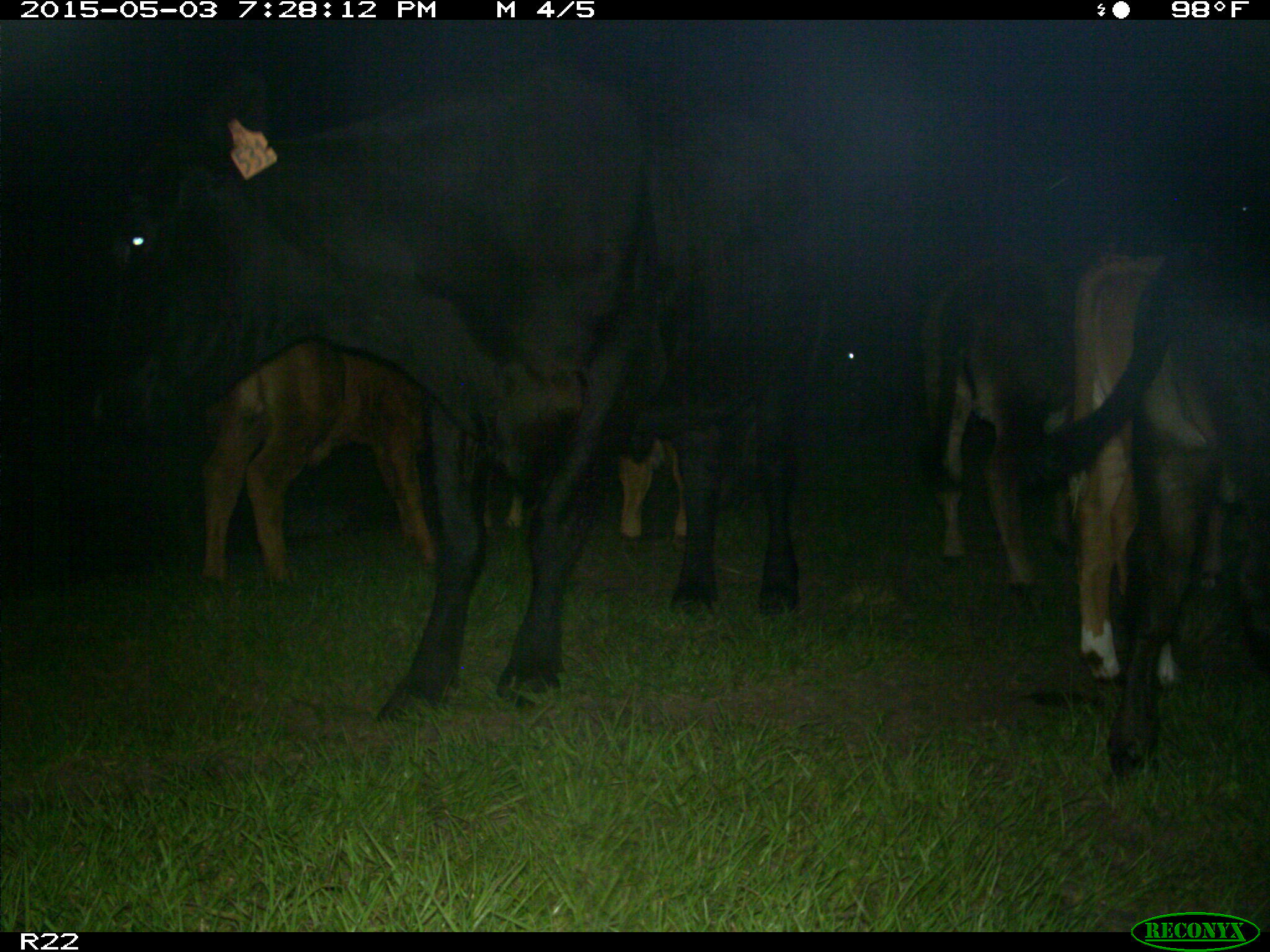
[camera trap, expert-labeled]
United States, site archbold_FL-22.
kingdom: Animalia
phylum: Chordata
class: Mammalia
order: Artiodactyla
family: Bovidae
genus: Bos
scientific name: Bos taurus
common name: domestic cow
Bos taurus (domestic cow).